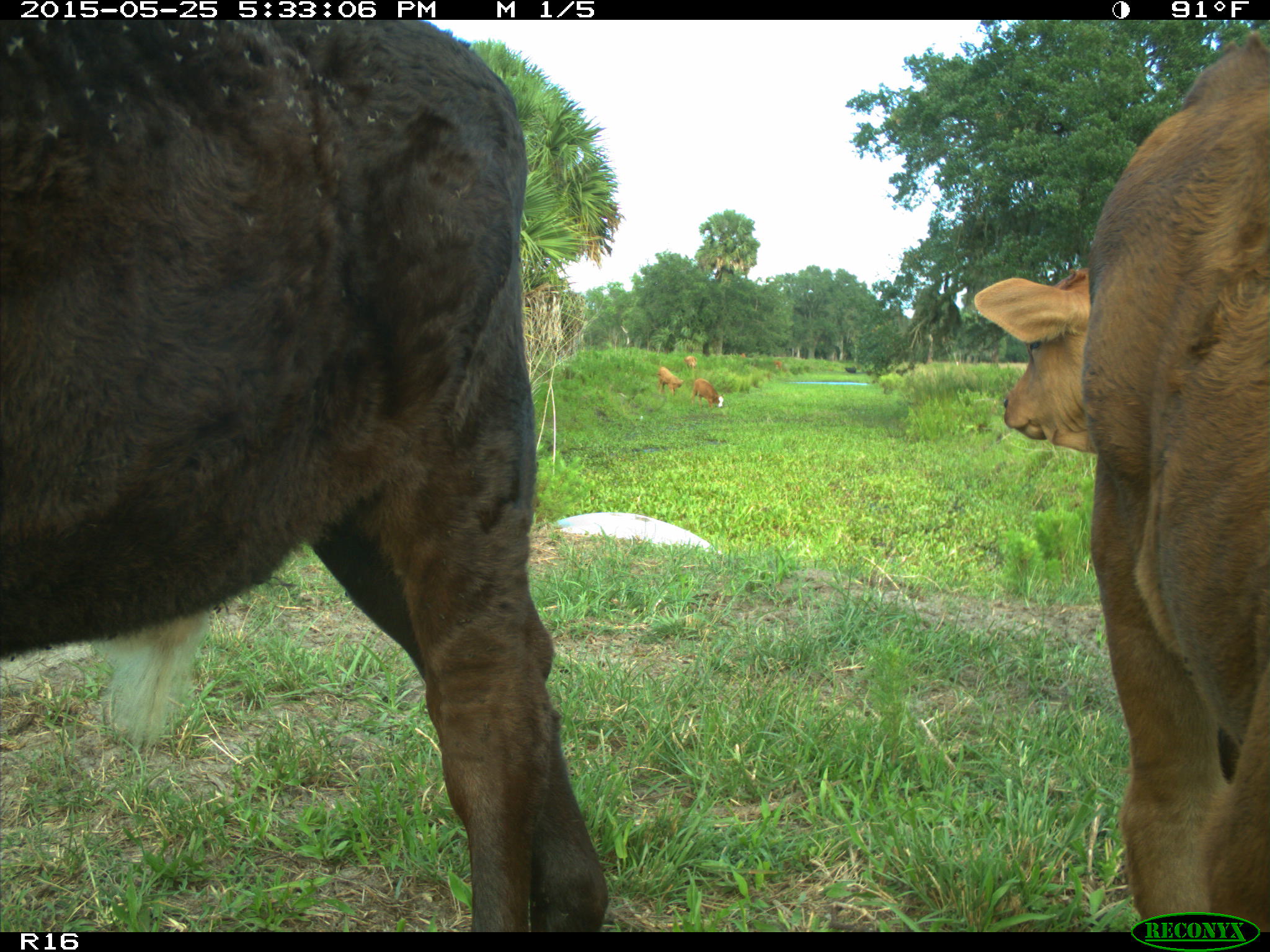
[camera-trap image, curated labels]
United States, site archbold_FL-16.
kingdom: Animalia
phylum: Chordata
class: Mammalia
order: Artiodactyla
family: Bovidae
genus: Bos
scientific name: Bos taurus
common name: domestic cow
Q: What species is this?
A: Bos taurus (domestic cow).